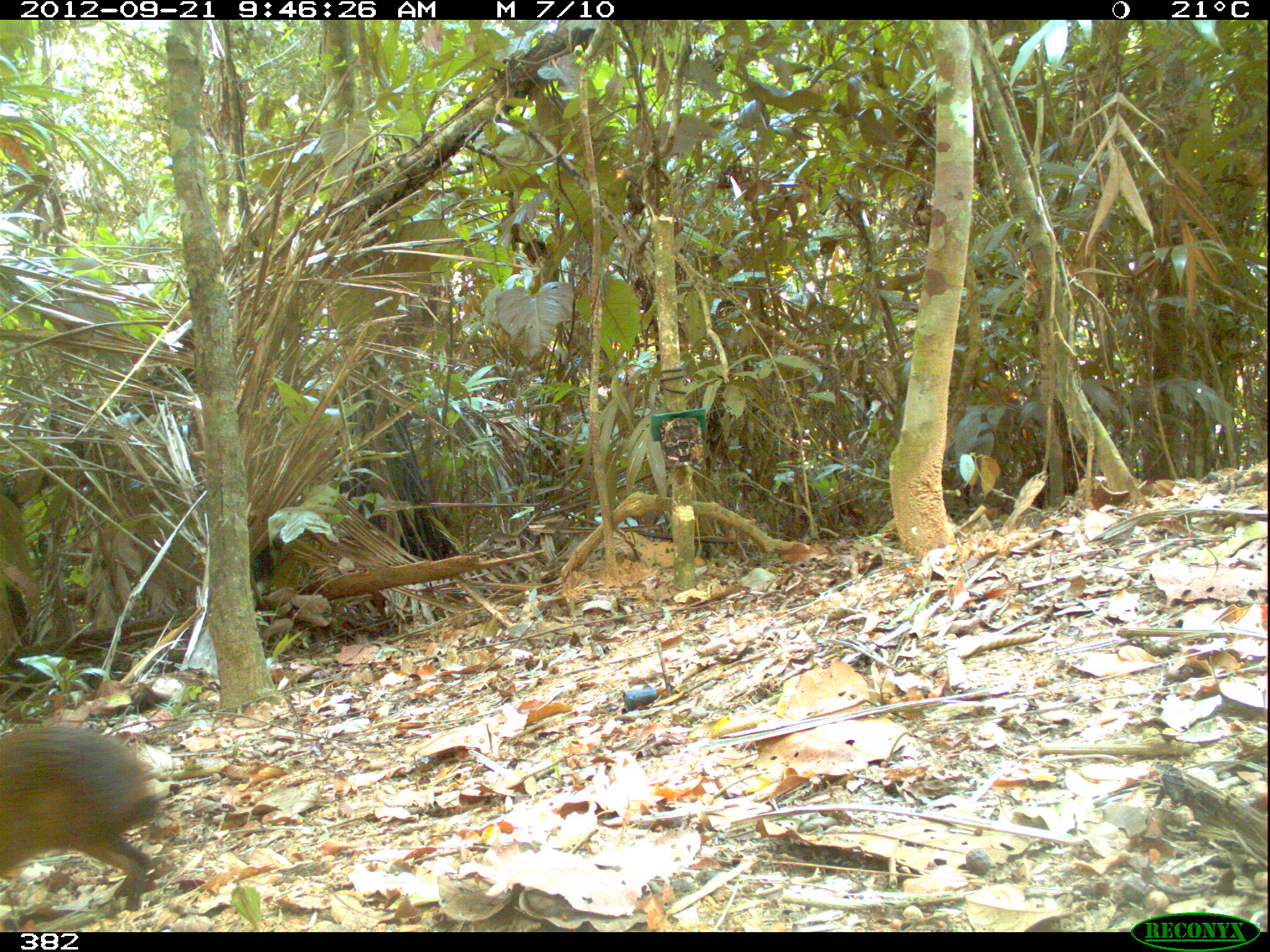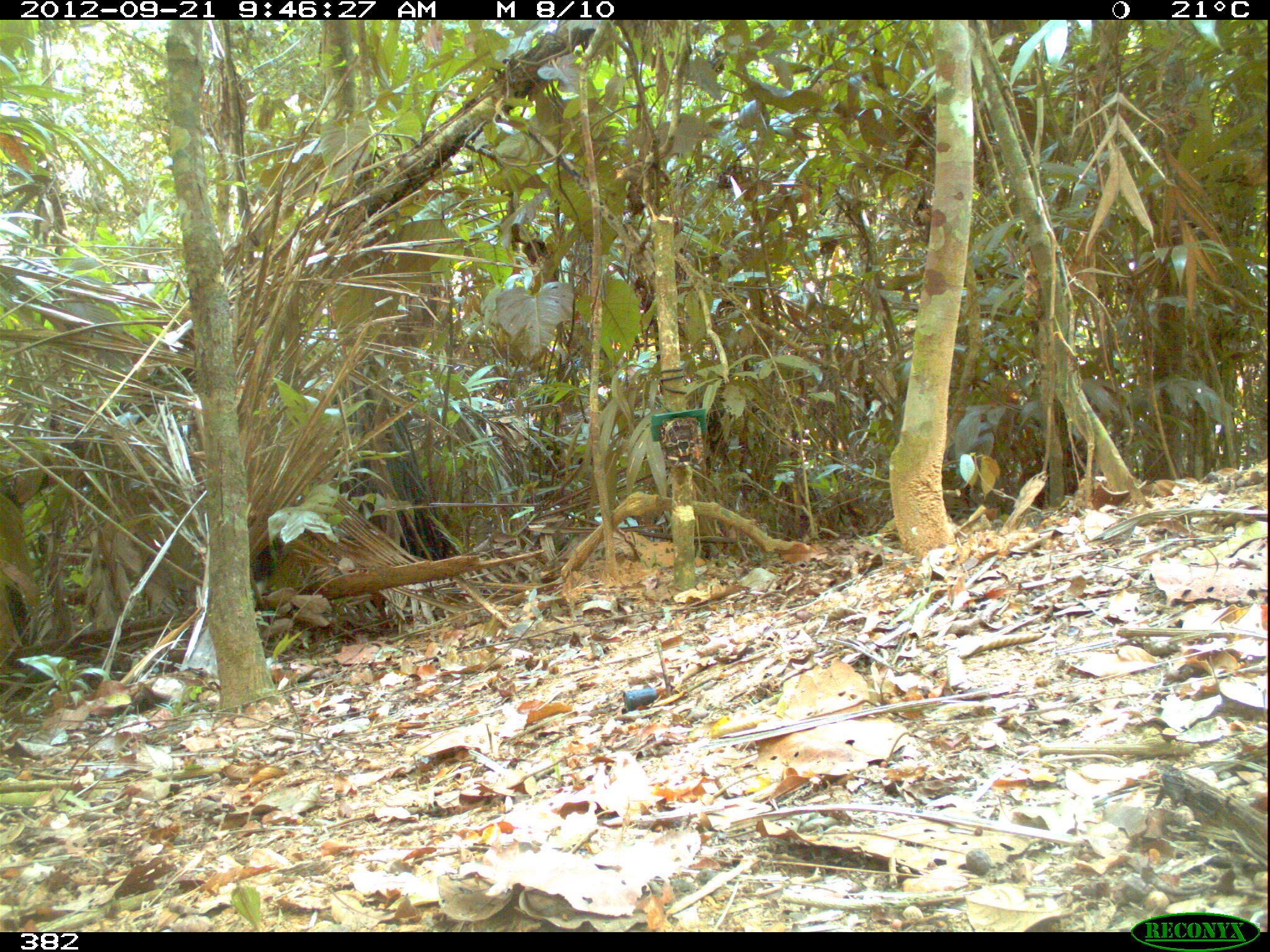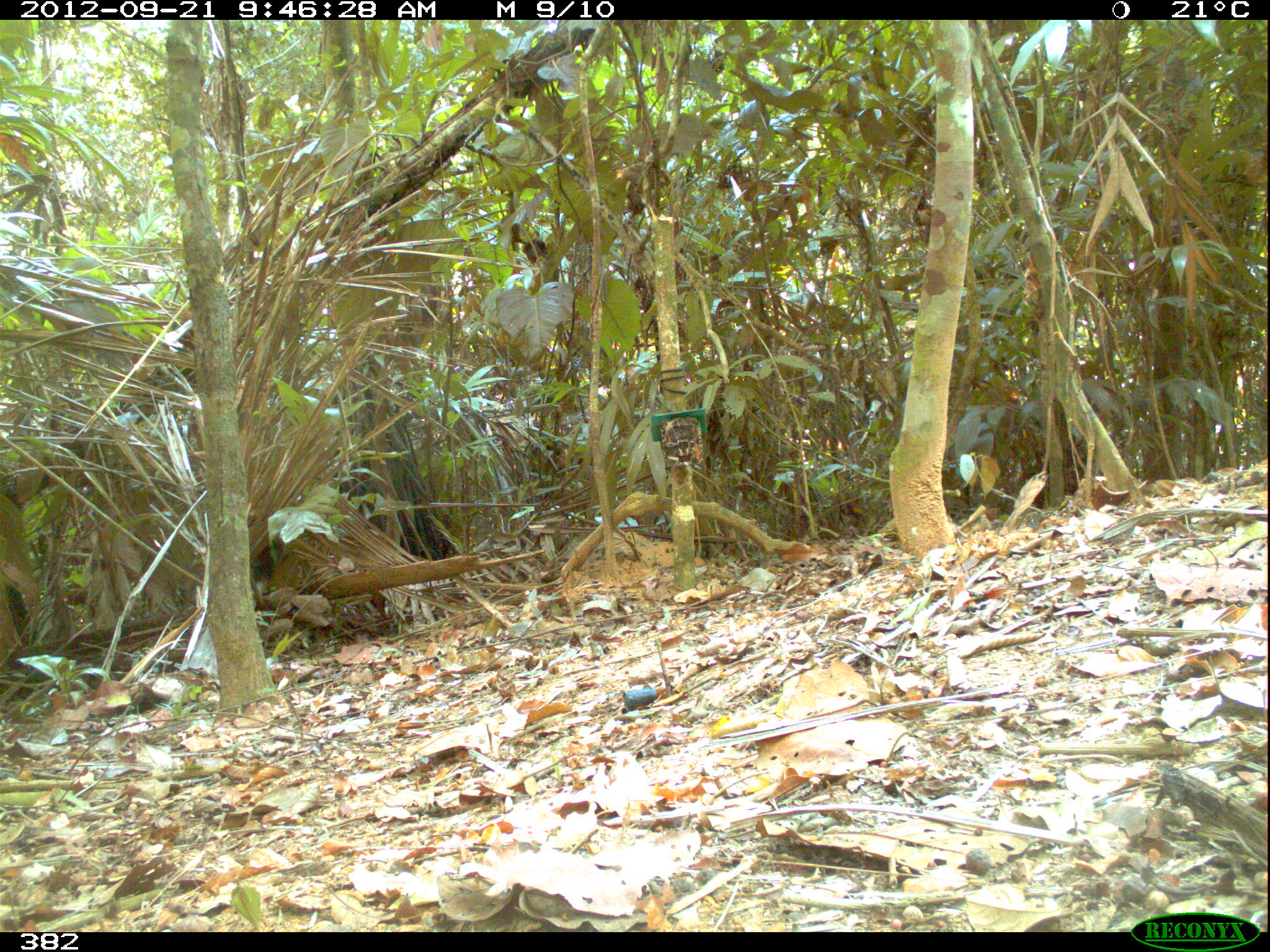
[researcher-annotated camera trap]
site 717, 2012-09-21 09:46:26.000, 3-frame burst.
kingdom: Animalia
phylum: Chordata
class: Mammalia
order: Rodentia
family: Dasyproctidae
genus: Dasyprocta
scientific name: Dasyprocta punctata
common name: central american agouti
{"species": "Dasyprocta punctata (central american agouti)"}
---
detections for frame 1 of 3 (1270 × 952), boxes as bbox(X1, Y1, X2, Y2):
dasyprocta punctata: bbox(0, 726, 158, 911)